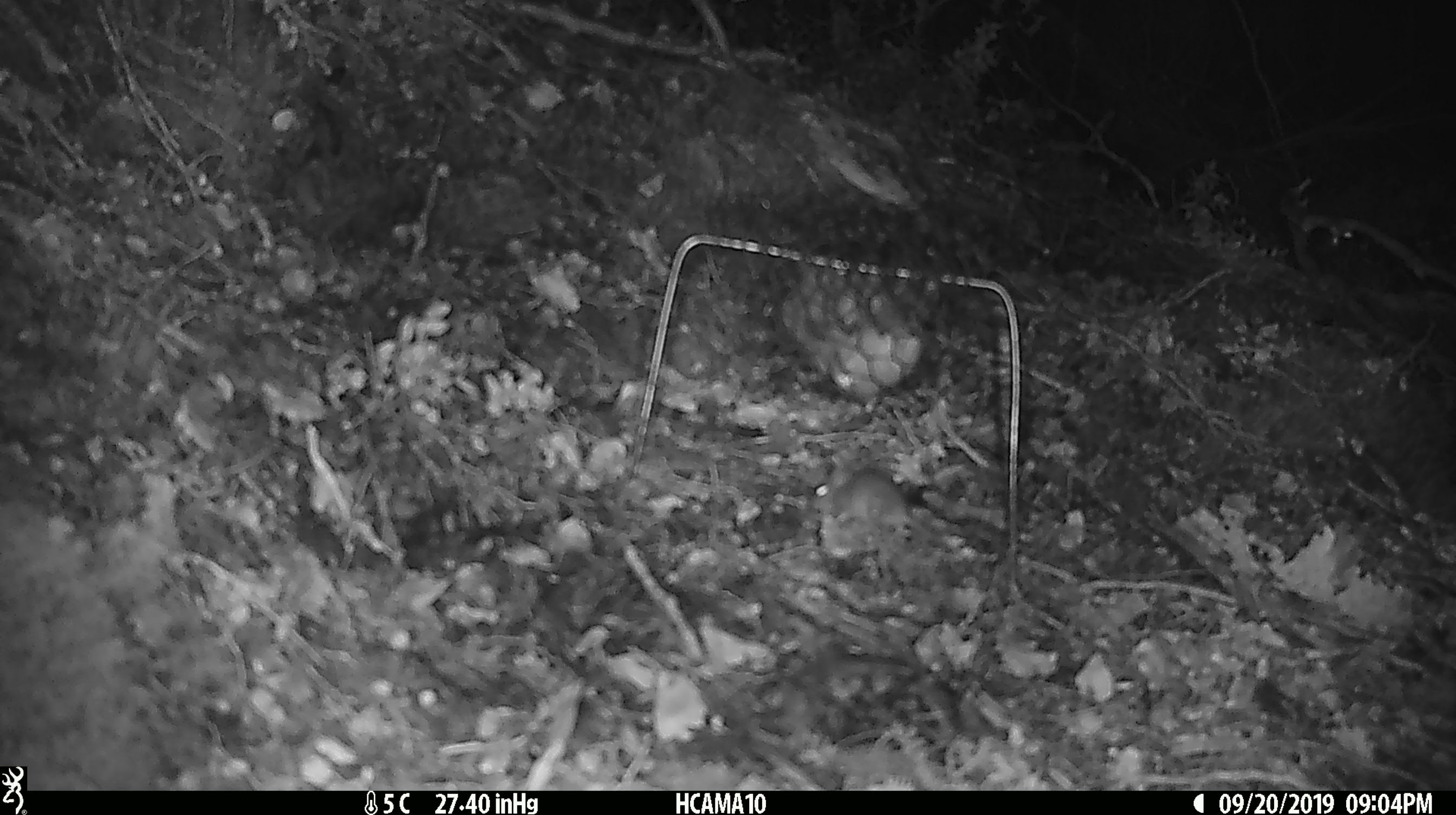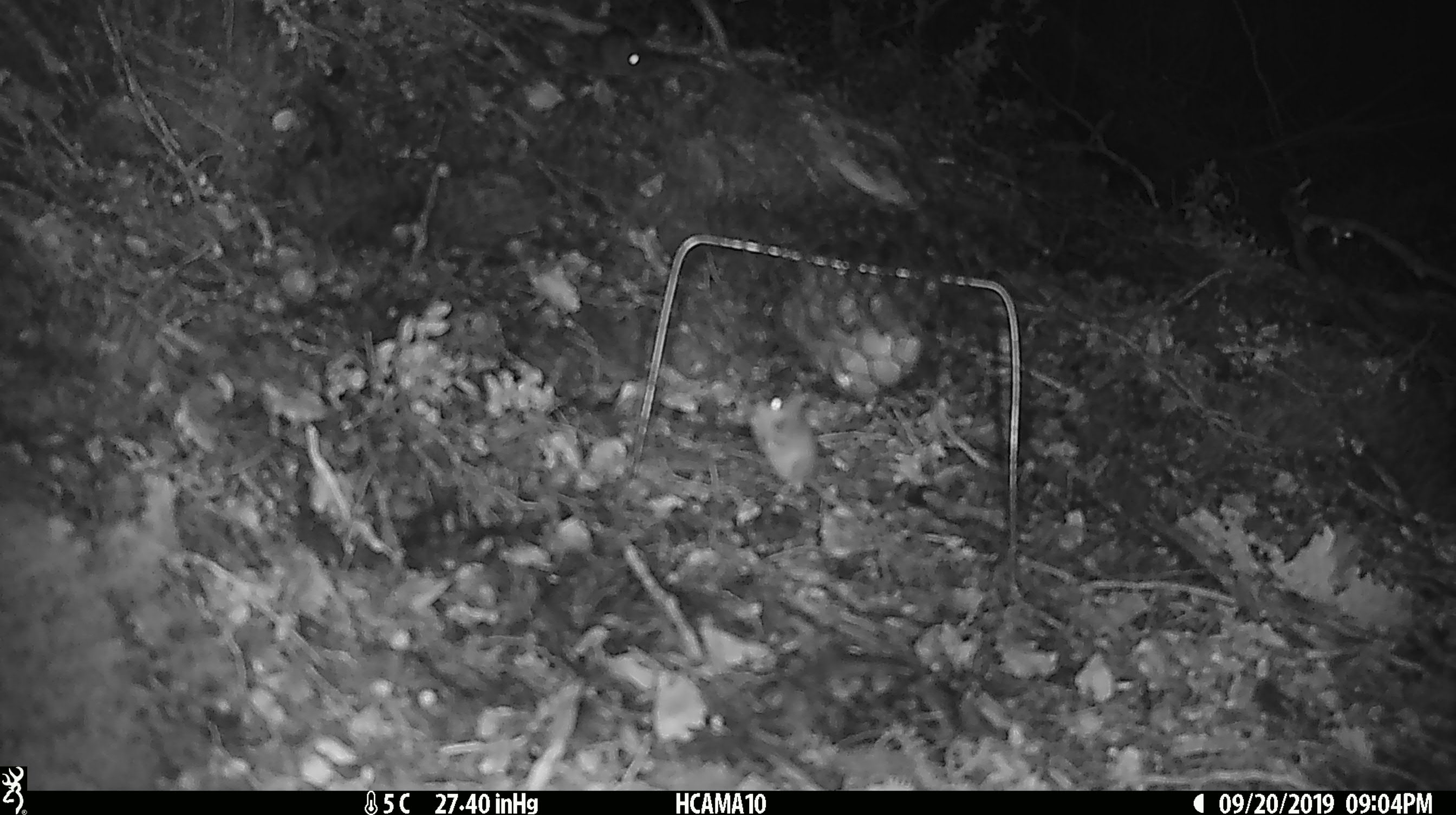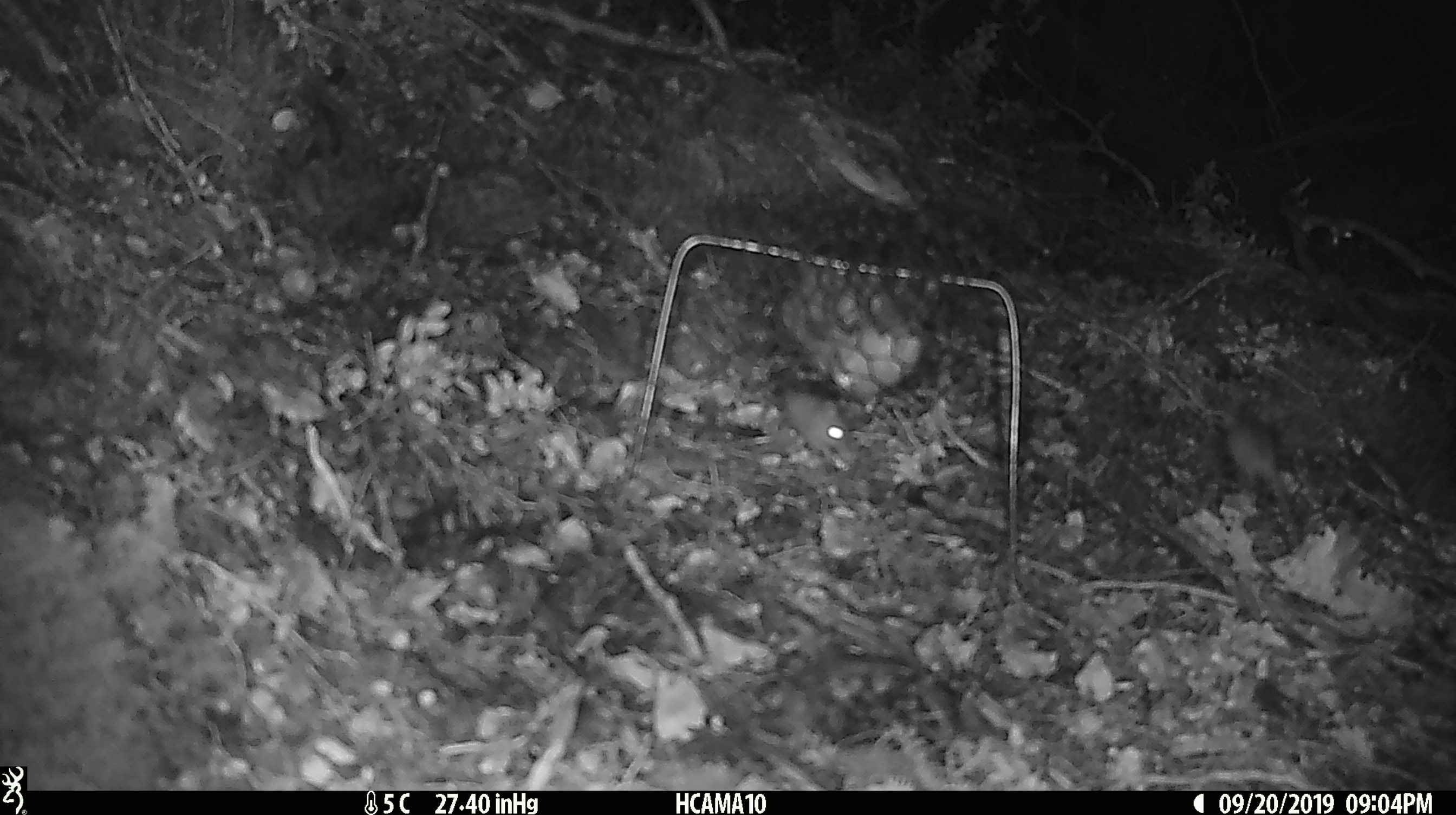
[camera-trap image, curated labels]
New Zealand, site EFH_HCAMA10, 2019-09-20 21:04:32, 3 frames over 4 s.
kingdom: Animalia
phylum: Chordata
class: Mammalia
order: Rodentia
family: Muridae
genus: Mus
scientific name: Mus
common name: mouse